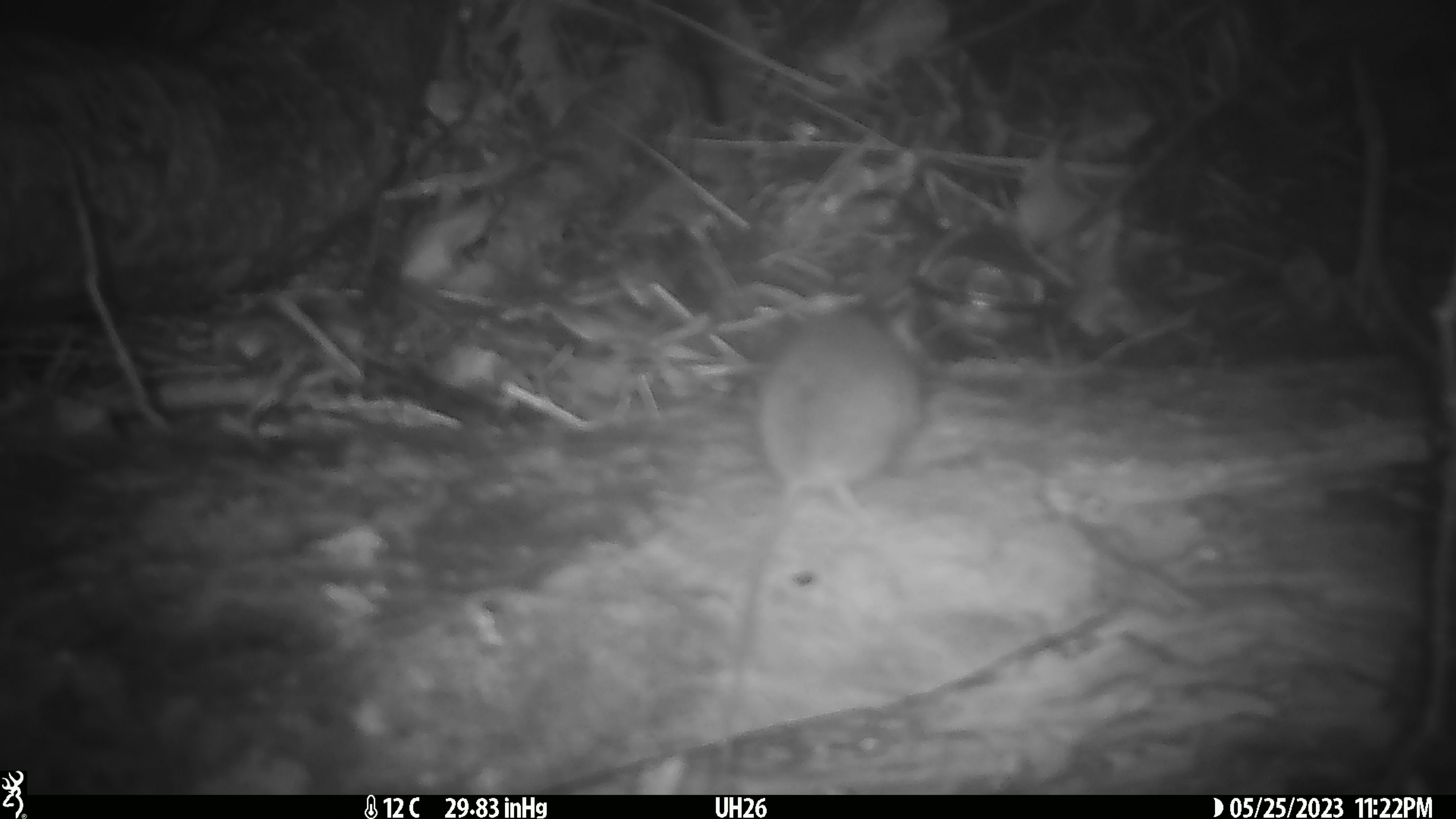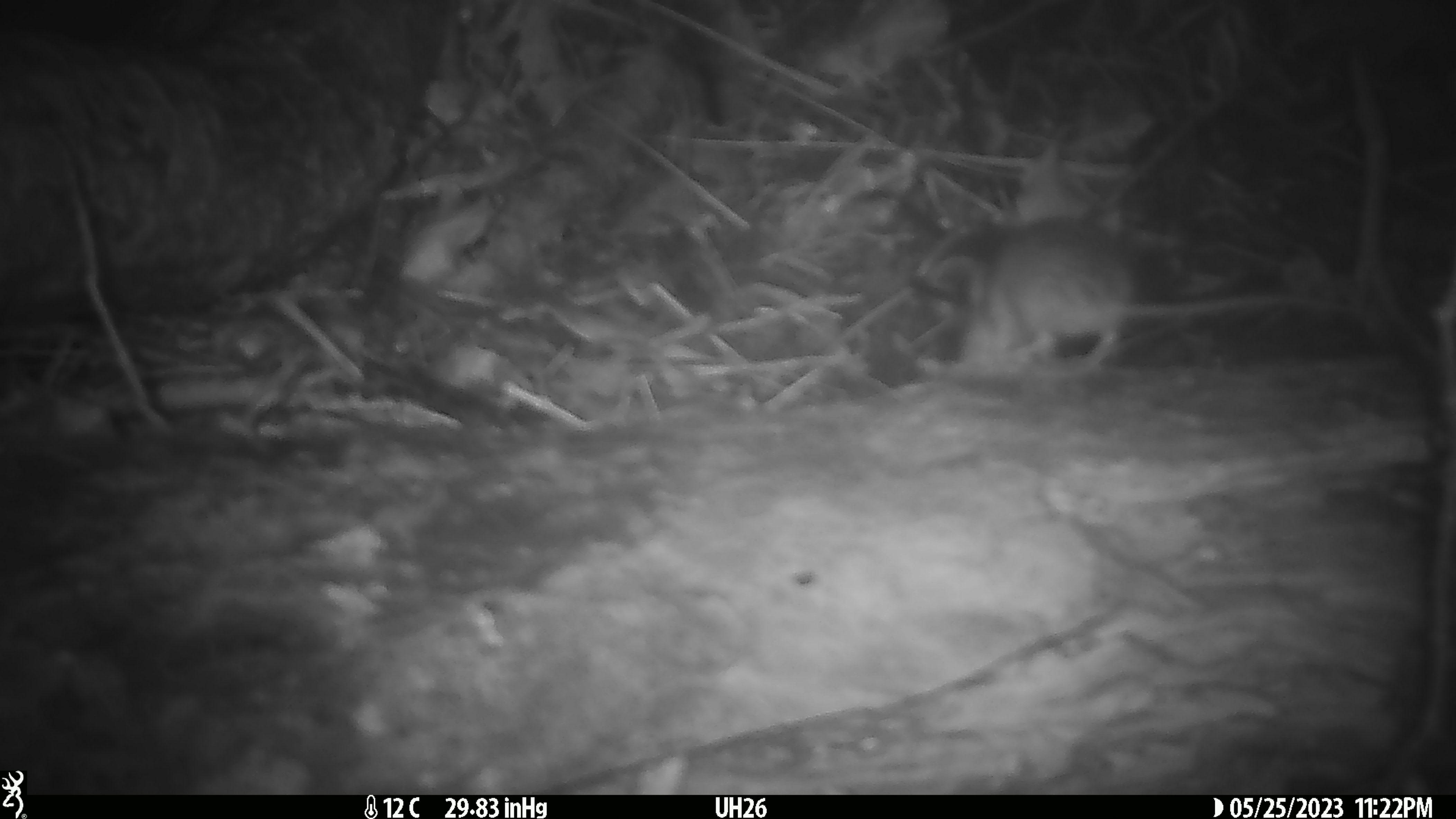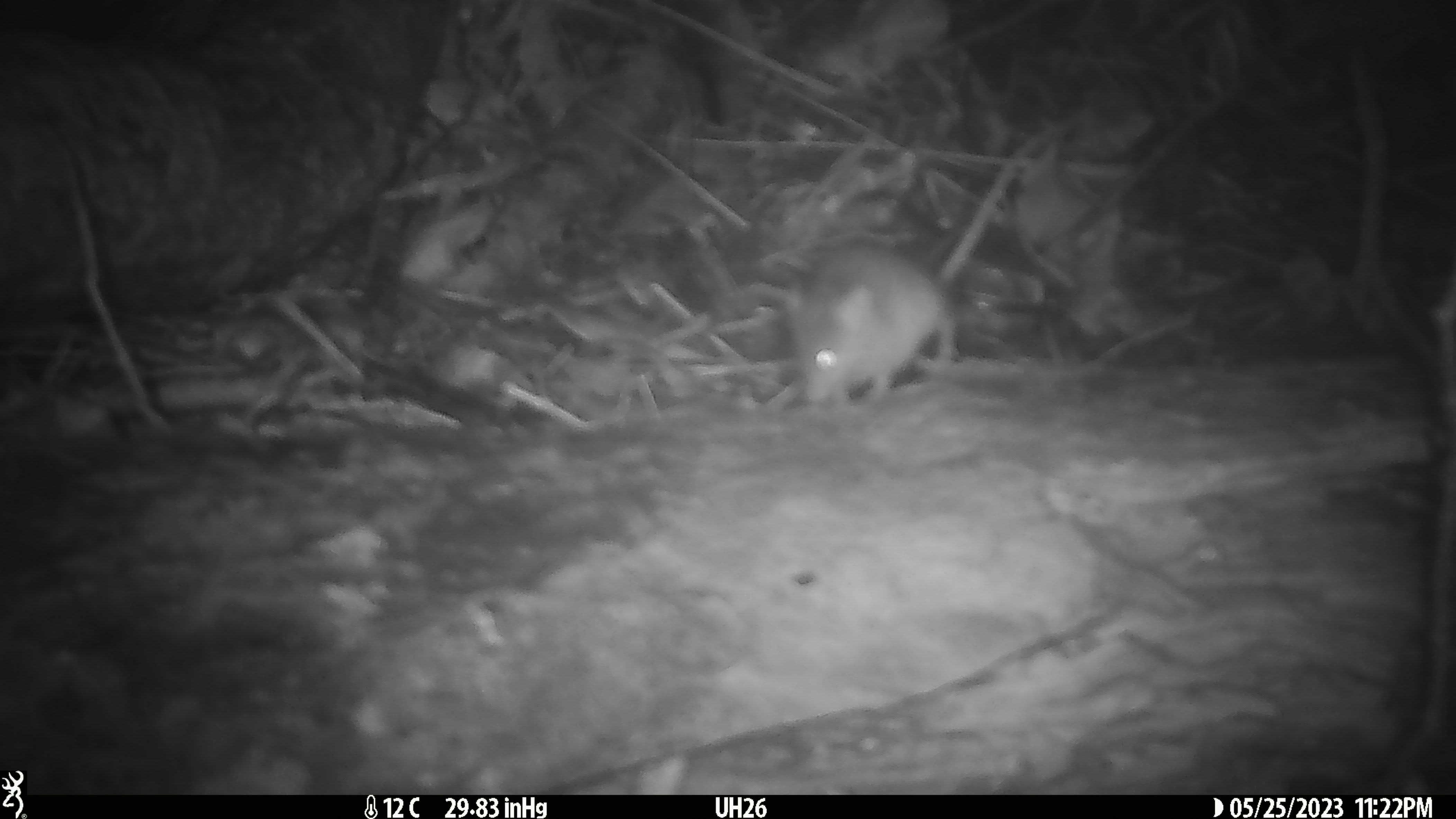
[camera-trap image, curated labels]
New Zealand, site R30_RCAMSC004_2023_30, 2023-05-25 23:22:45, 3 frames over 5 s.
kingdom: Animalia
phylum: Chordata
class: Mammalia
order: Rodentia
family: Muridae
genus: Mus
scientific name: Mus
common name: mouse